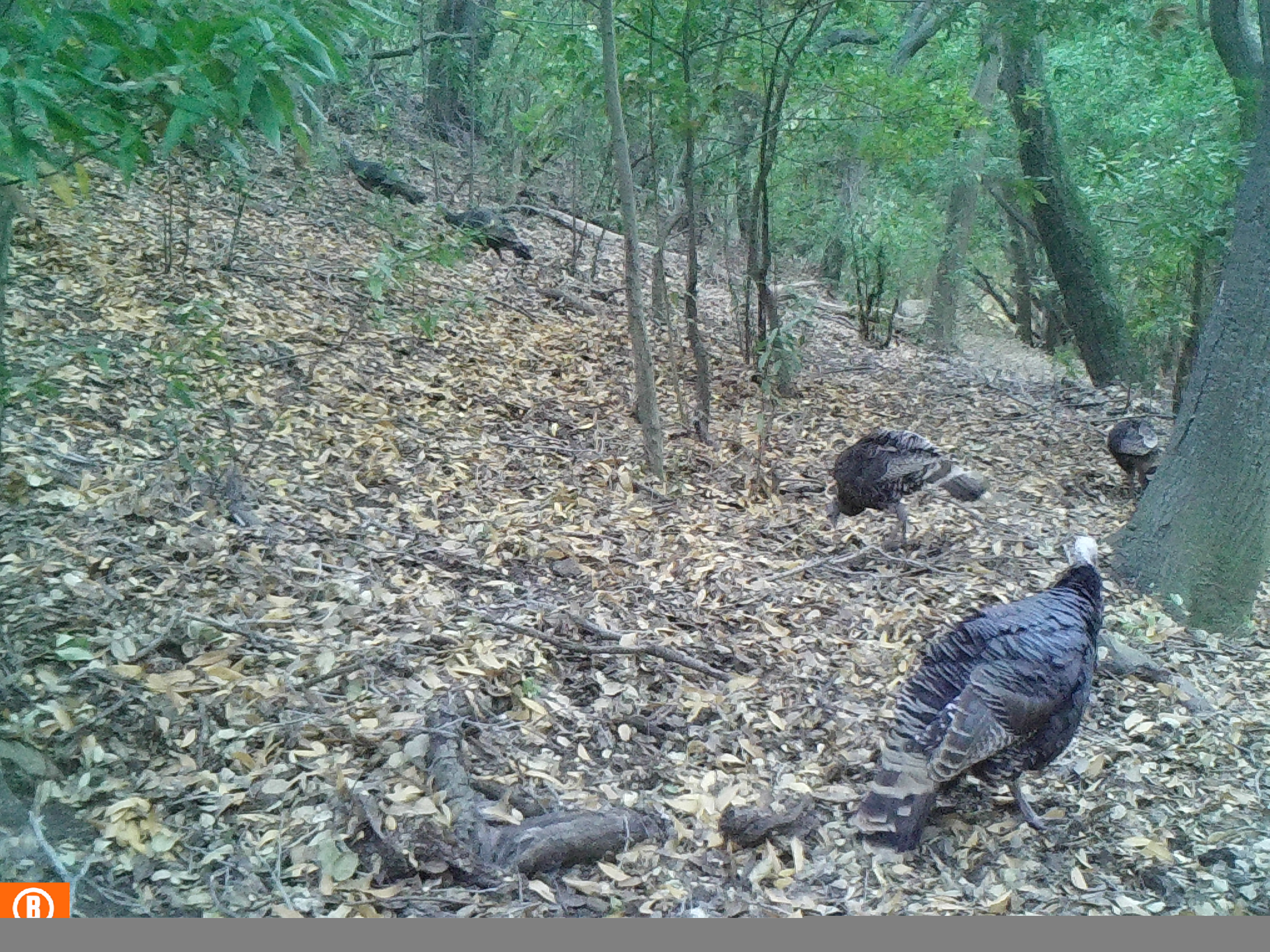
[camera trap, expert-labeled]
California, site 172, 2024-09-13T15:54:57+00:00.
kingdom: Animalia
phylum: Chordata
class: Aves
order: Galliformes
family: Phasianidae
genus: Meleagris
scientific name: Meleagris gallopavo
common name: turkey